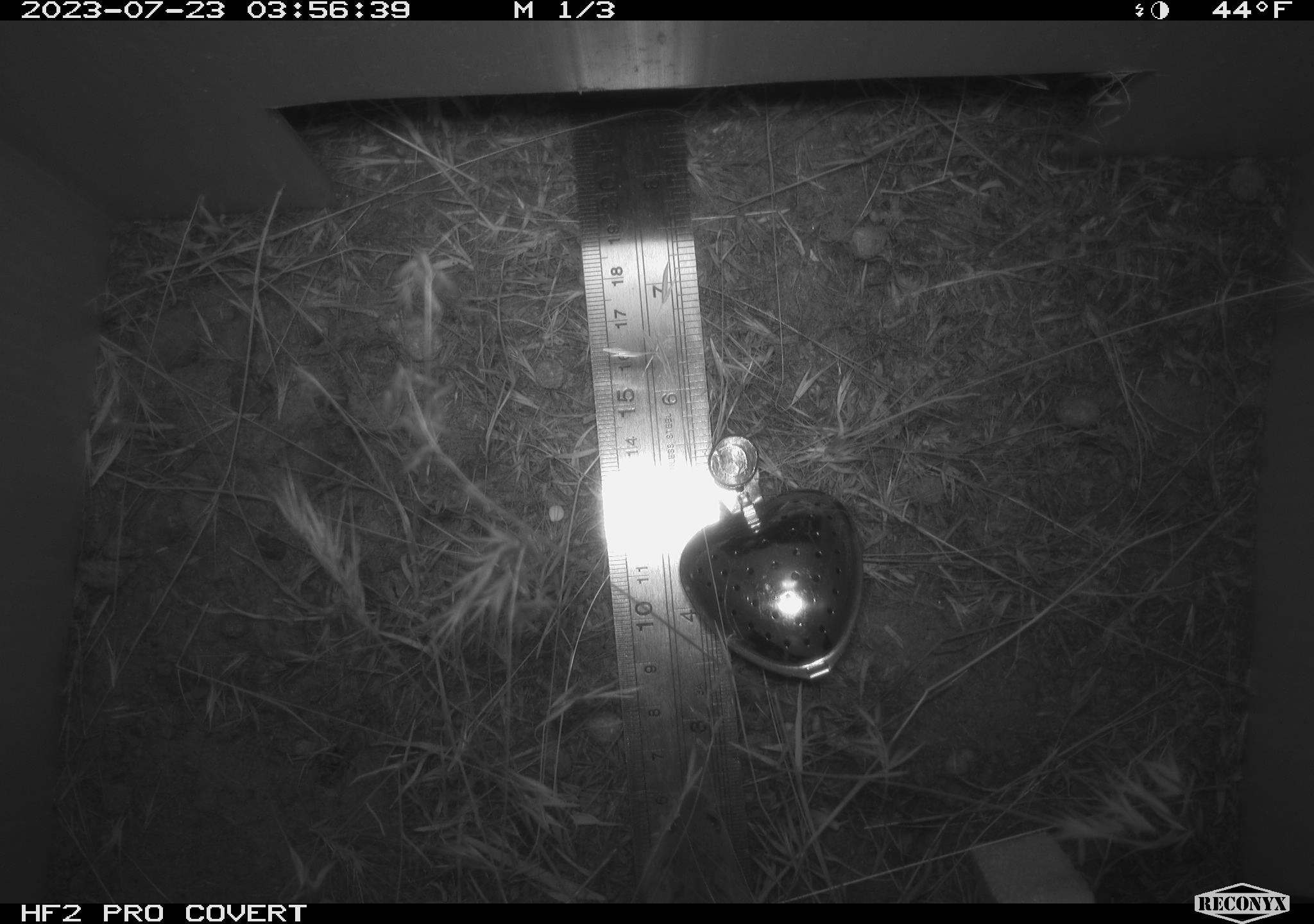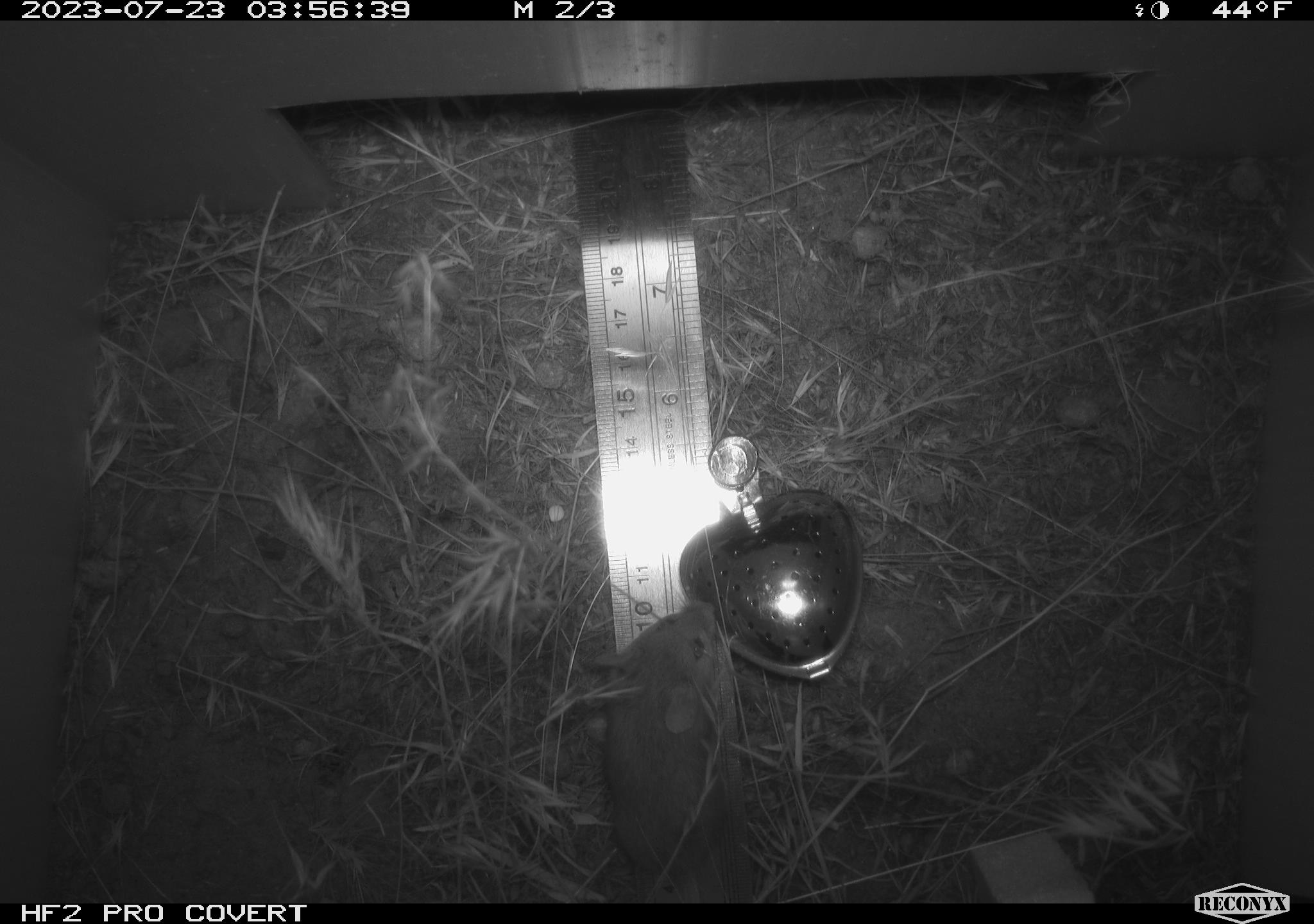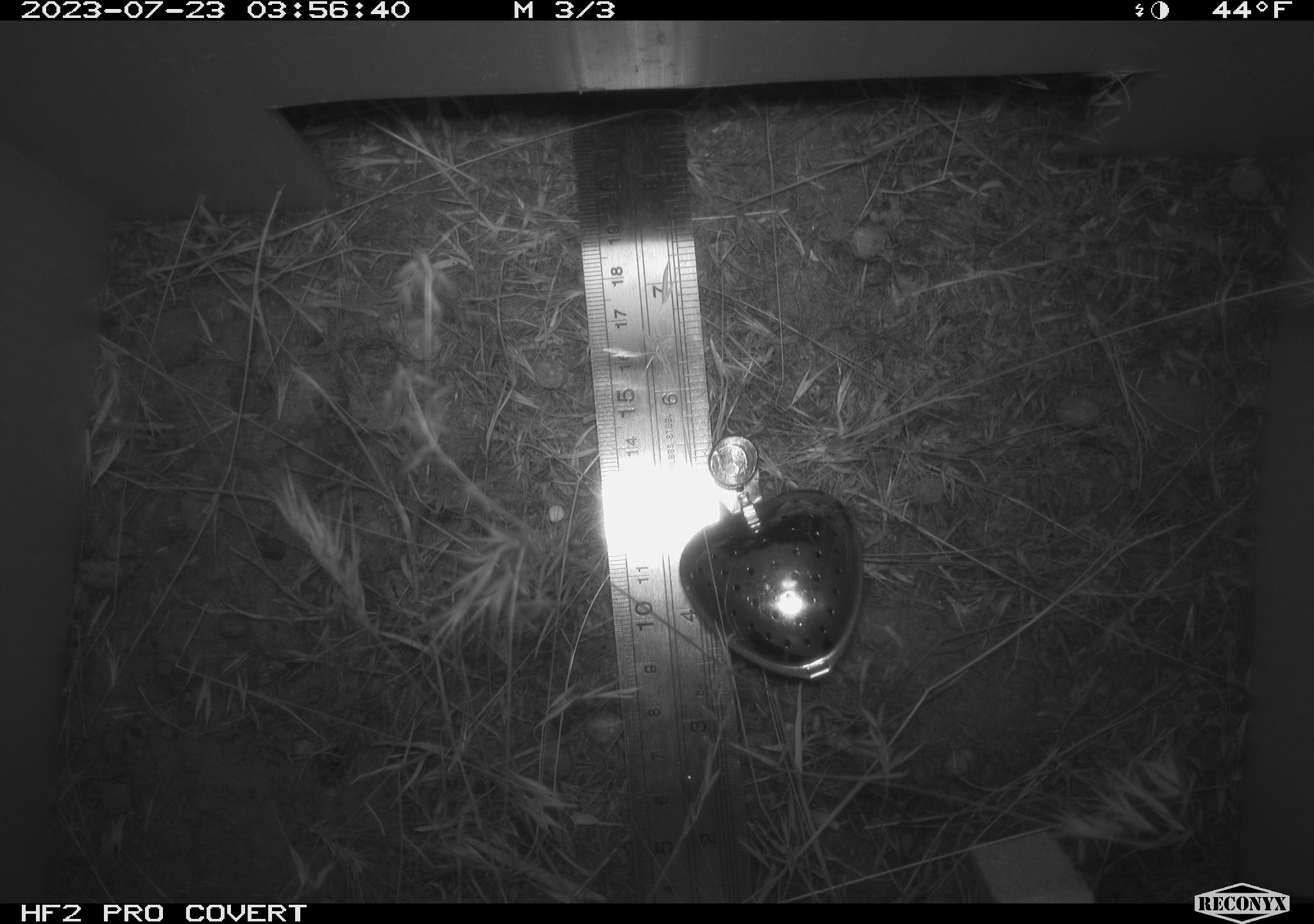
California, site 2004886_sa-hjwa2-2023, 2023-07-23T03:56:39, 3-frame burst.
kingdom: Animalia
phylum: Chordata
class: Mammalia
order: Rodentia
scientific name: Rodentia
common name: mouse species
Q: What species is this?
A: Mouse species (Rodentia).